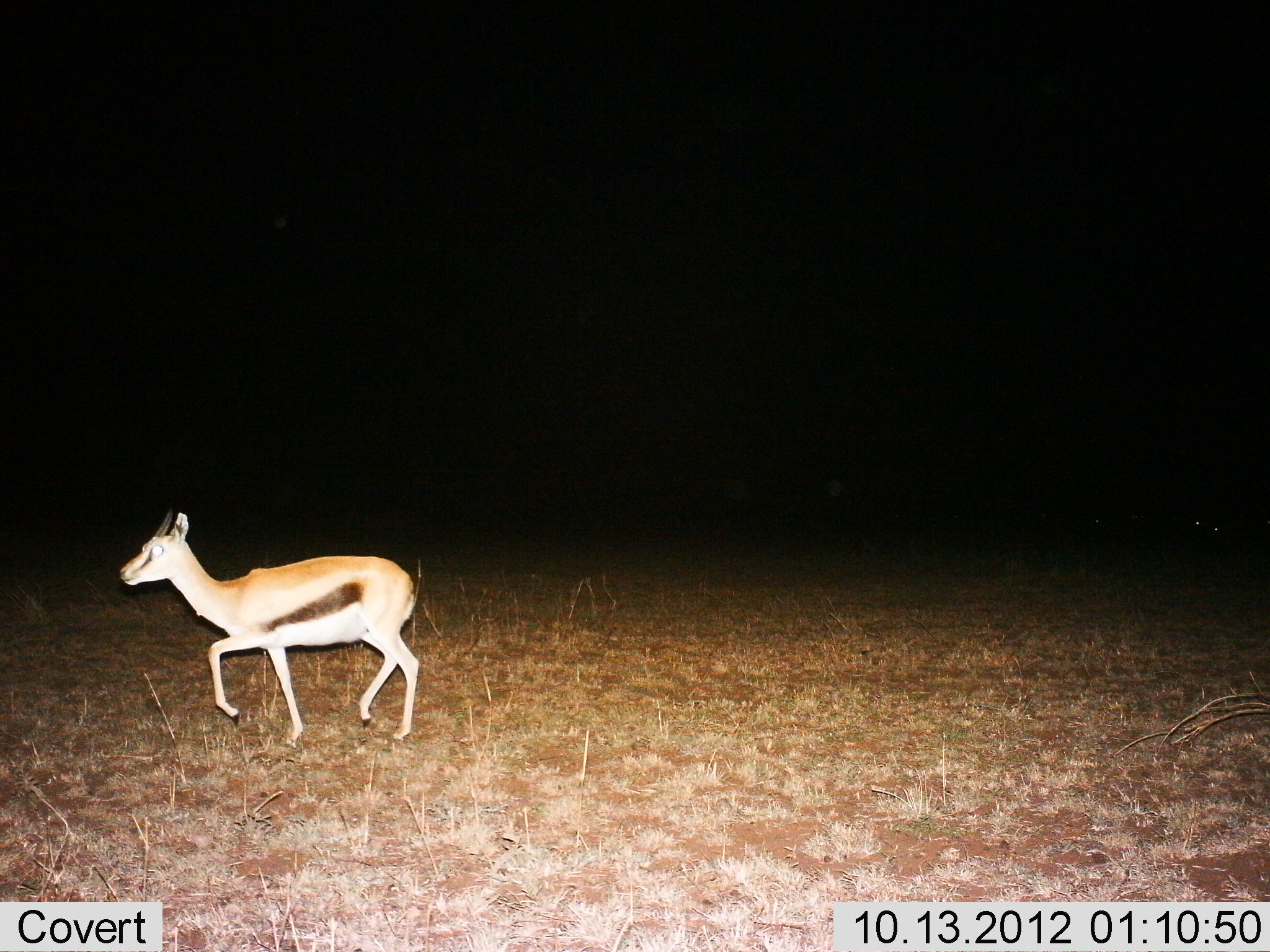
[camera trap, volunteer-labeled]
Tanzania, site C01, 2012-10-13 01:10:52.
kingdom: Animalia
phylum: Chordata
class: Mammalia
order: Artiodactyla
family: Bovidae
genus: Eudorcas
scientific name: Eudorcas thomsonii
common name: thomson's gazelle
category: gazellethomsons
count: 1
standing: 0%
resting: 0%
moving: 100%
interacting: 0%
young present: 0%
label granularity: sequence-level